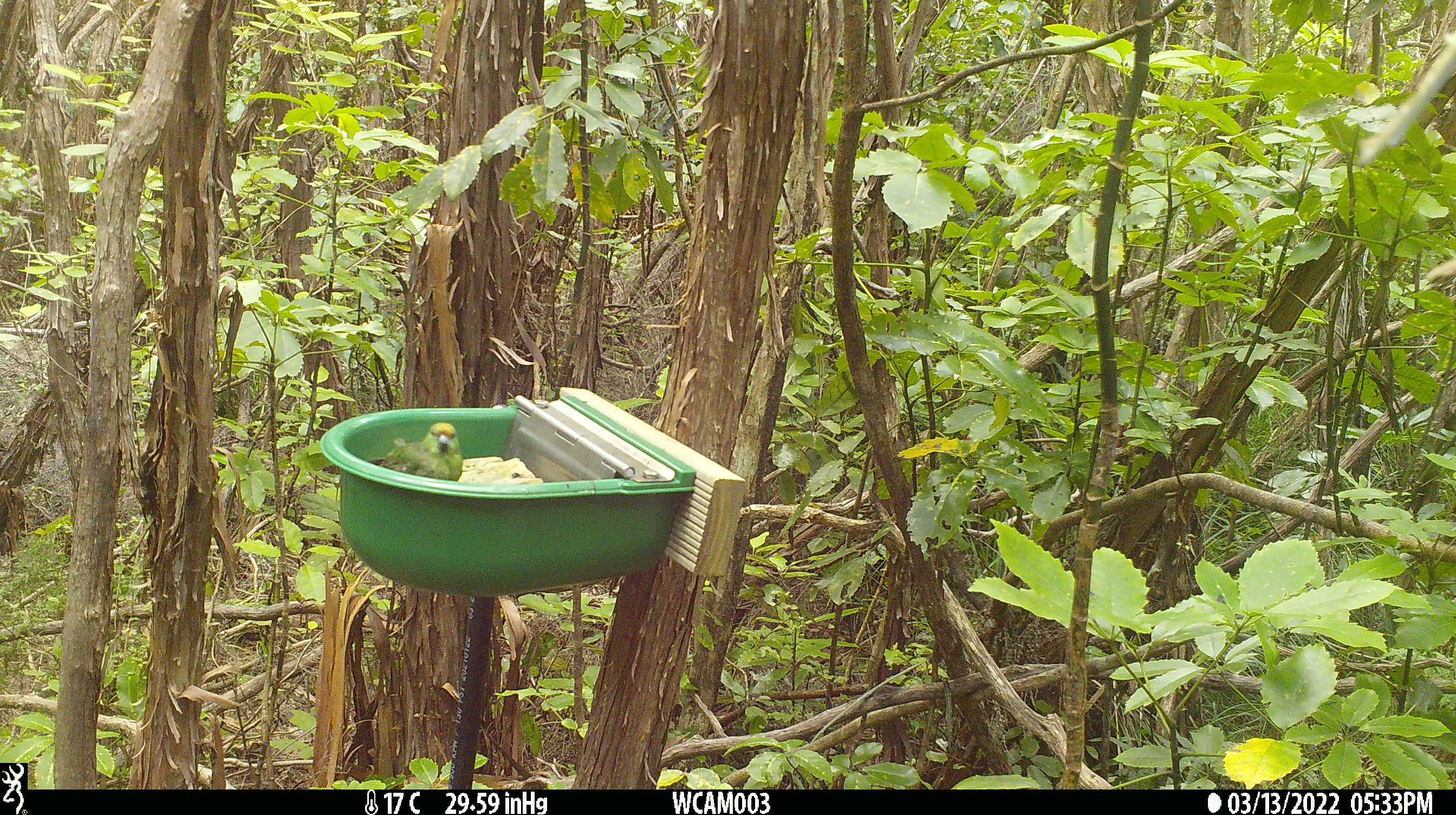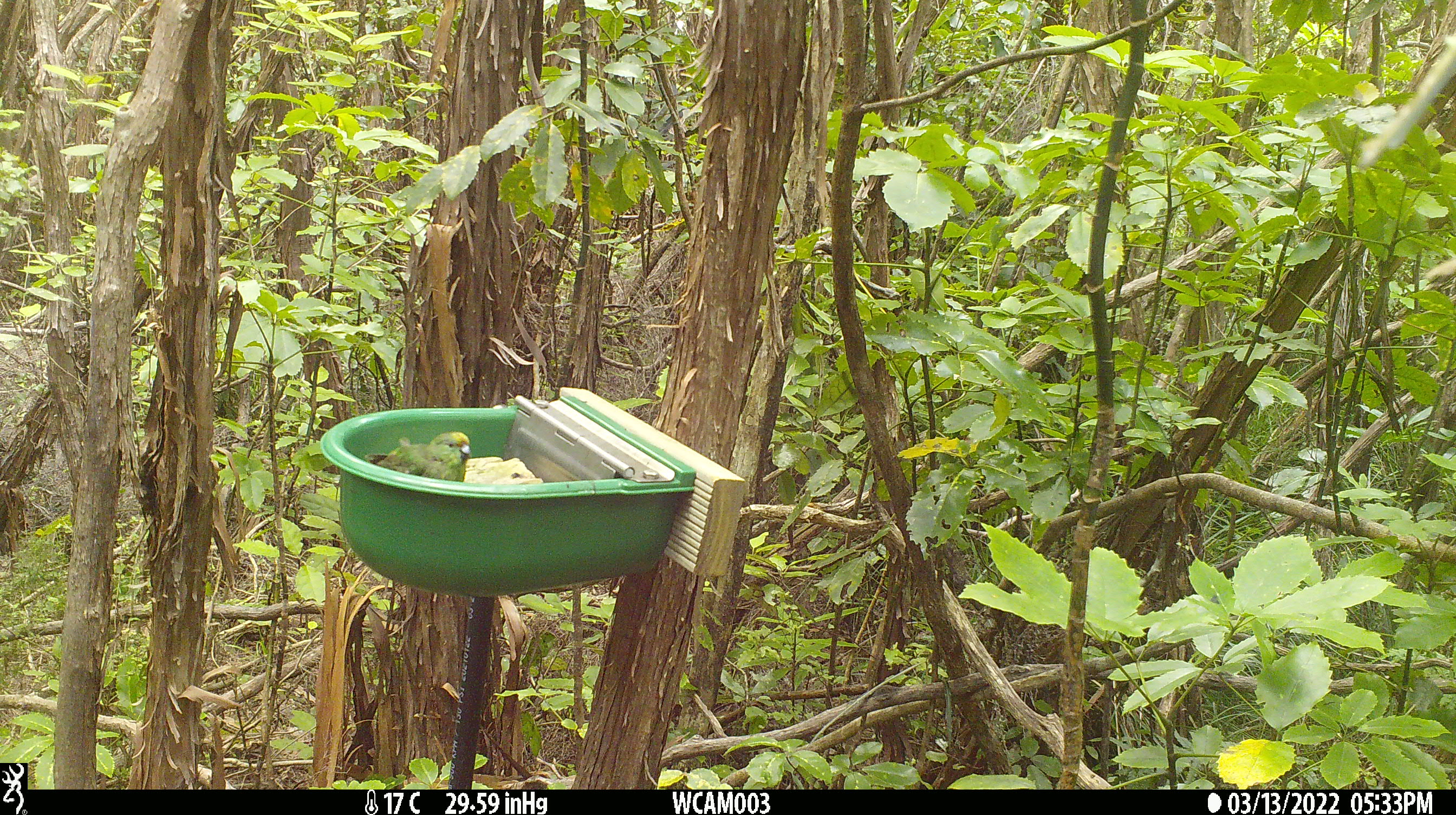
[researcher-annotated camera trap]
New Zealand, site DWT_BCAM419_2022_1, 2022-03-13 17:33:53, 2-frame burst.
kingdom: Animalia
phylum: Chordata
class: Aves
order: Psittaciformes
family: Psittaculidae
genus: Cyanoramphus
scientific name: Cyanoramphus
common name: parakeet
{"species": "parakeet (Cyanoramphus)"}